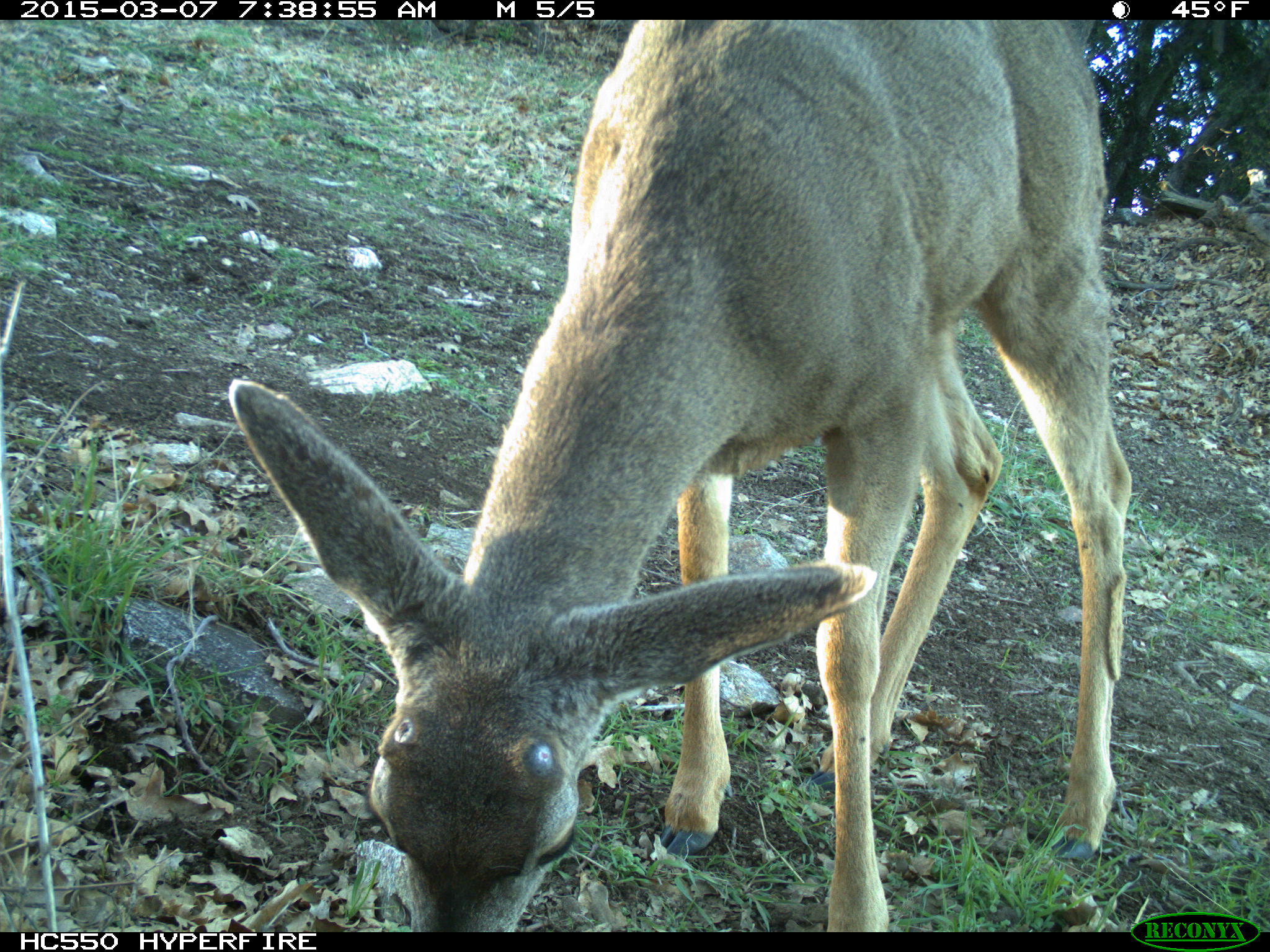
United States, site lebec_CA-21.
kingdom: Animalia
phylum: Chordata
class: Mammalia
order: Artiodactyla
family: Cervidae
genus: Odocoileus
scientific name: Odocoileus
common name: deer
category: unidentified deer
Unidentified deer (deer) (Odocoileus).